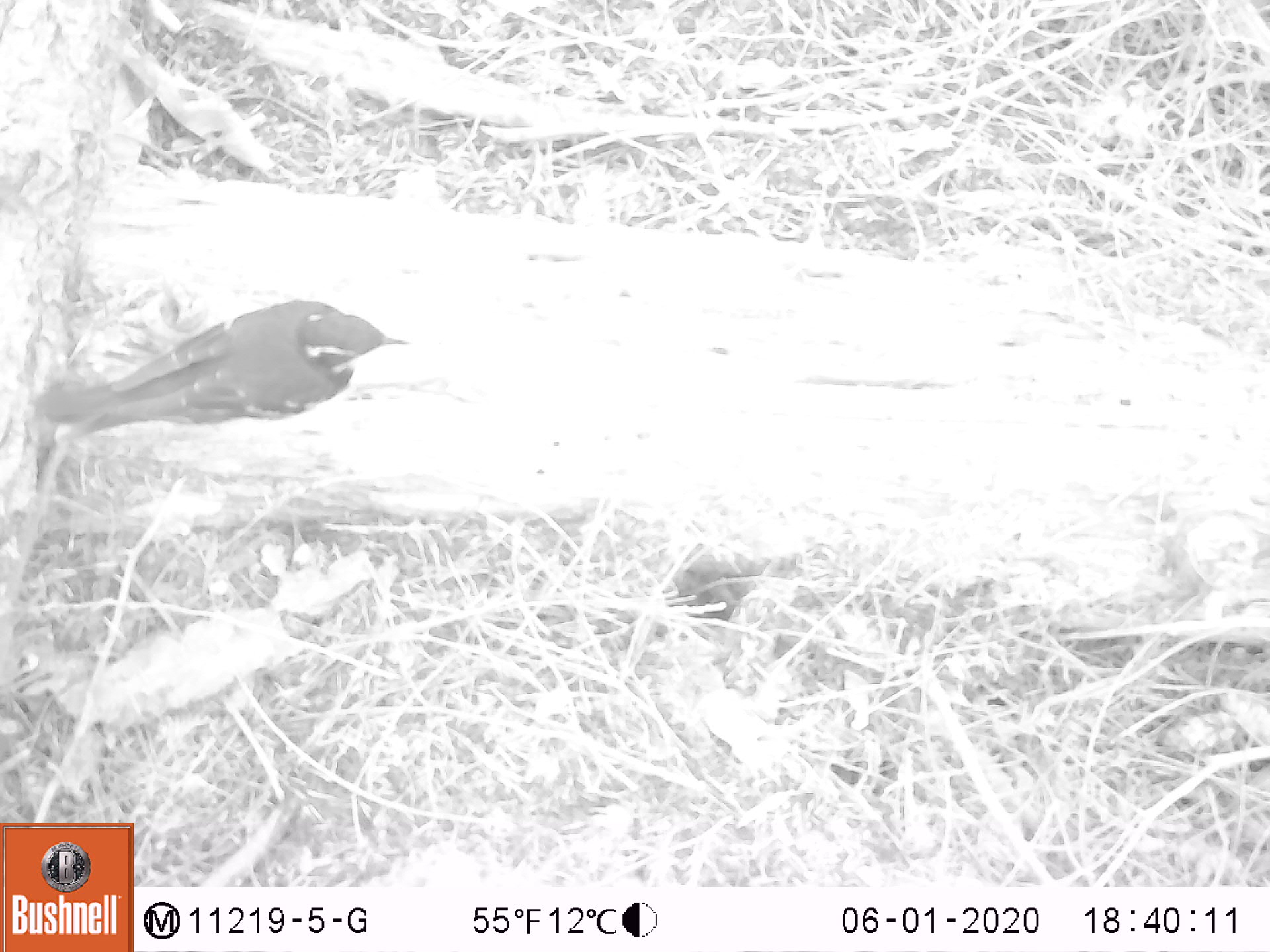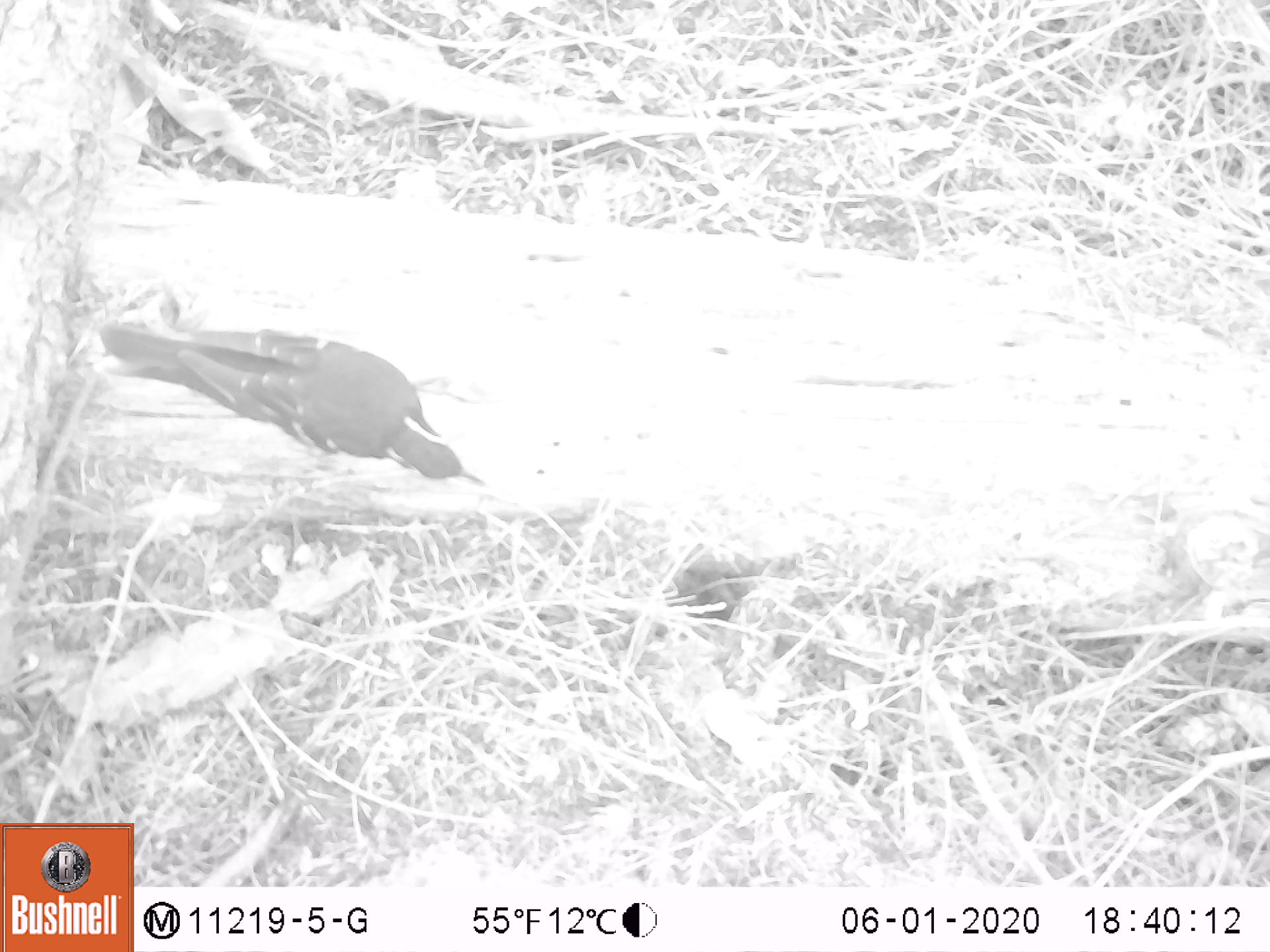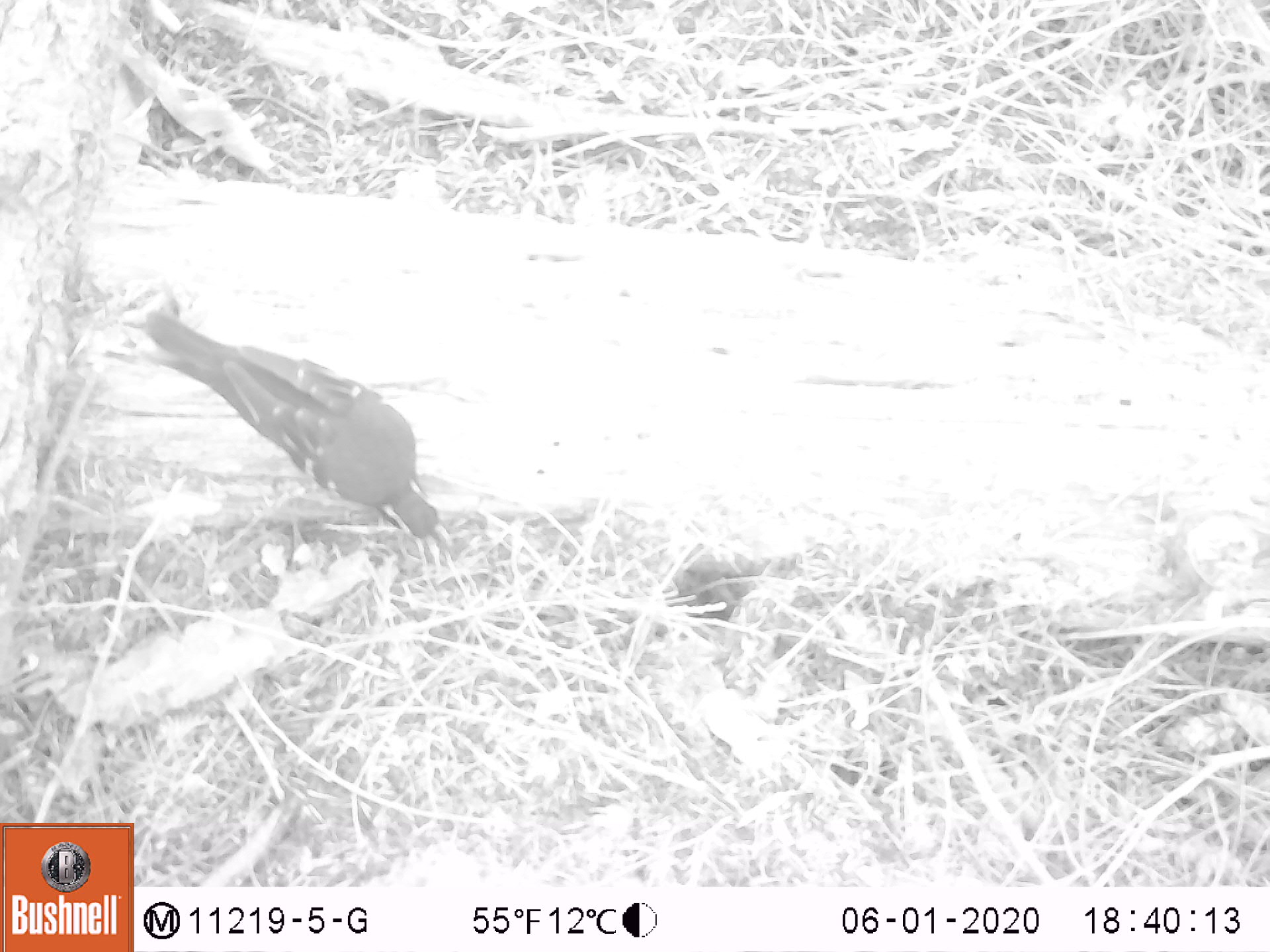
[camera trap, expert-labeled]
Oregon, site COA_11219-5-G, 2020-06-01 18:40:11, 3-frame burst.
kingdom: Animalia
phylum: Chordata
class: Aves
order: Passeriformes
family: Turdidae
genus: Ixoreus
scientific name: Ixoreus naevius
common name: varied thrush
Varied thrush (Ixoreus naevius).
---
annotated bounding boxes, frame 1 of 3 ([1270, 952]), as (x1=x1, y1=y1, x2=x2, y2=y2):
varied thrush: (x1=33, y1=297, x2=409, y2=435)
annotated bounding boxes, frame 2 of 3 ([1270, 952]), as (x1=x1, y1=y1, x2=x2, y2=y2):
varied thrush: (x1=104, y1=316, x2=483, y2=491)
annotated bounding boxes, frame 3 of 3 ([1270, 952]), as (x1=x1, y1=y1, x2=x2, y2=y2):
varied thrush: (x1=144, y1=309, x2=446, y2=545)